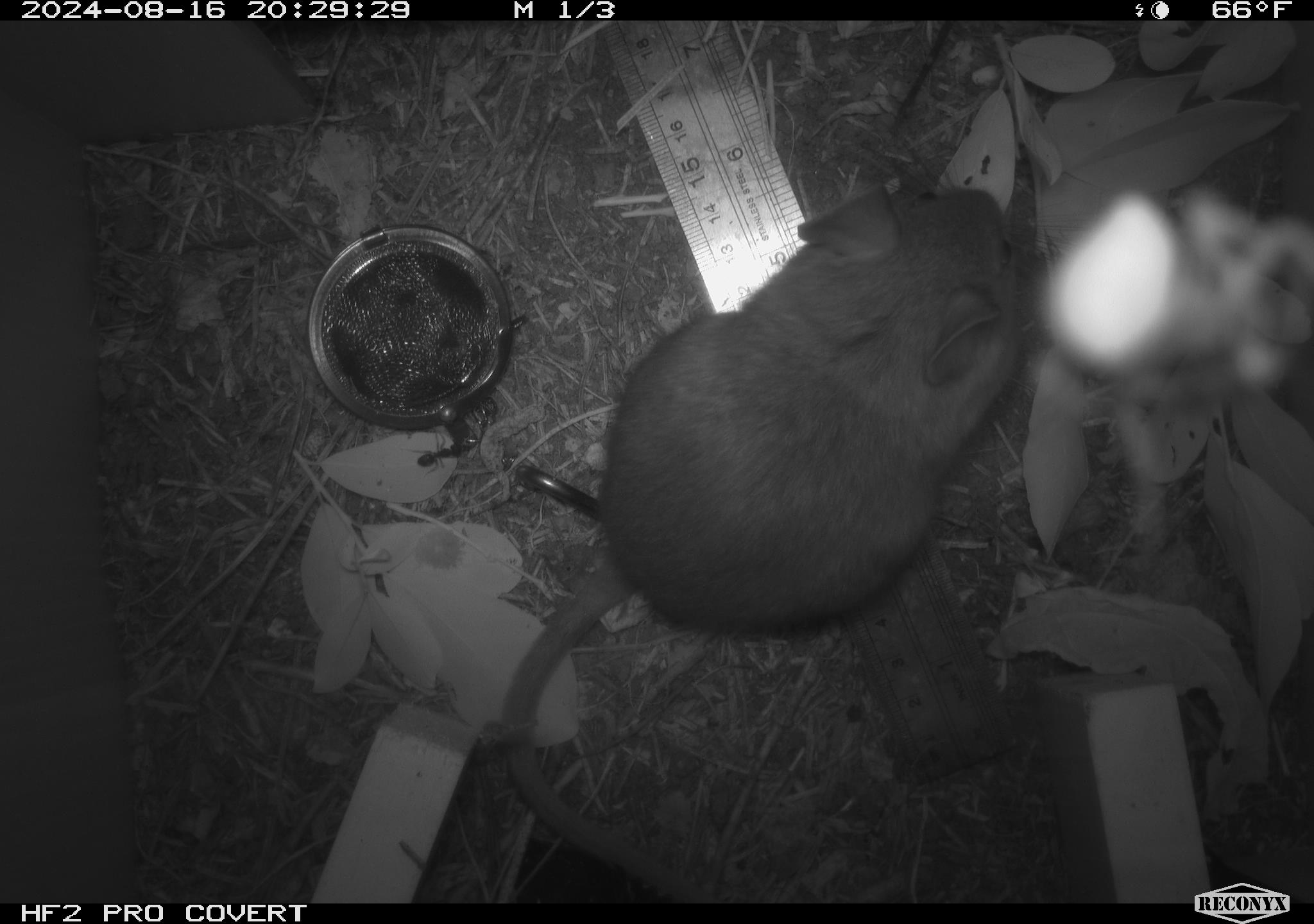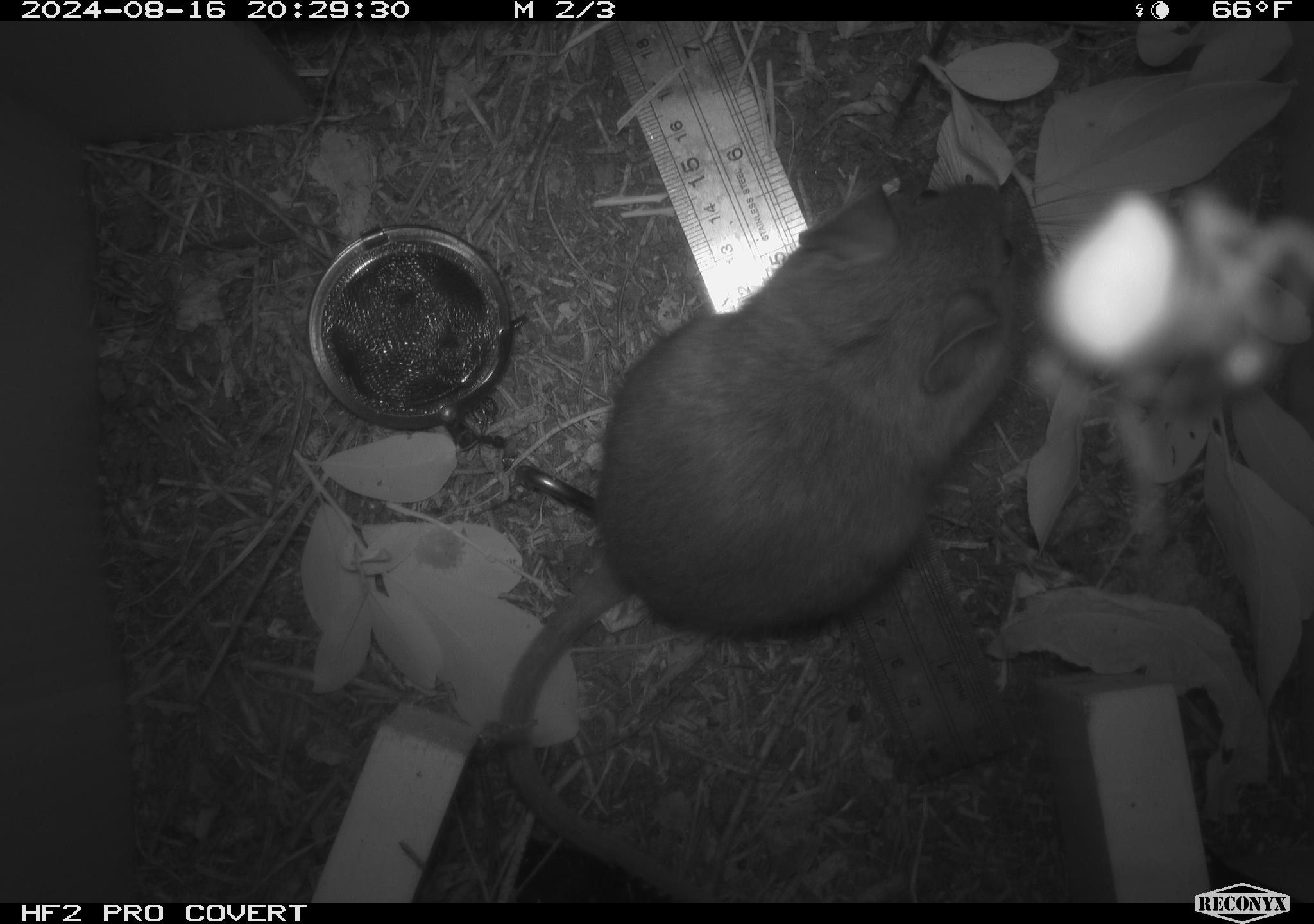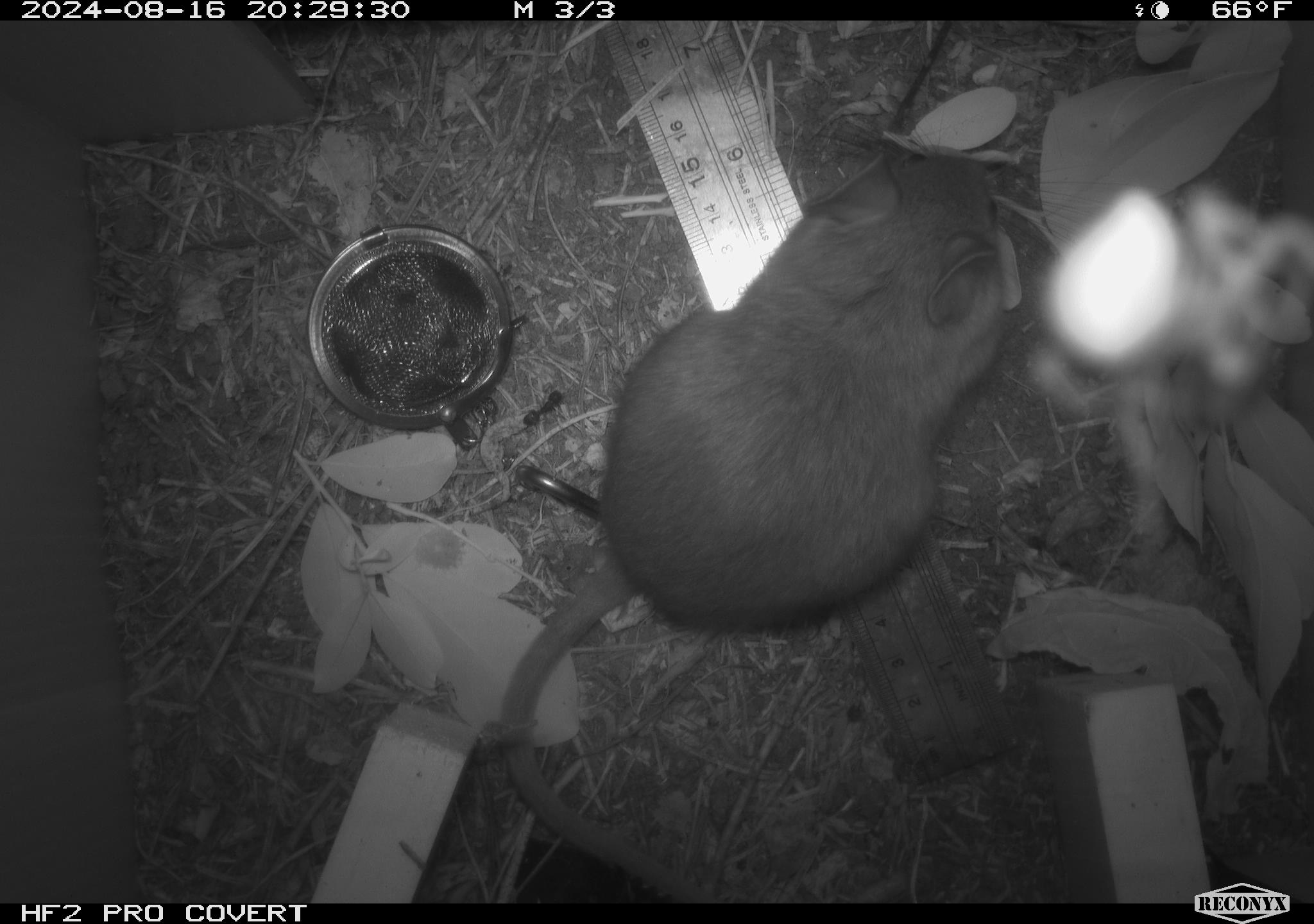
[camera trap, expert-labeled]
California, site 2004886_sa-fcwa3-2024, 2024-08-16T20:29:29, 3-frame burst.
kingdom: Animalia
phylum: Chordata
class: Mammalia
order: Rodentia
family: Cricetidae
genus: Neotoma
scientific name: Neotoma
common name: pack rat or woodrat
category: neotoma species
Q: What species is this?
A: Neotoma species (pack rat or woodrat) (Neotoma).